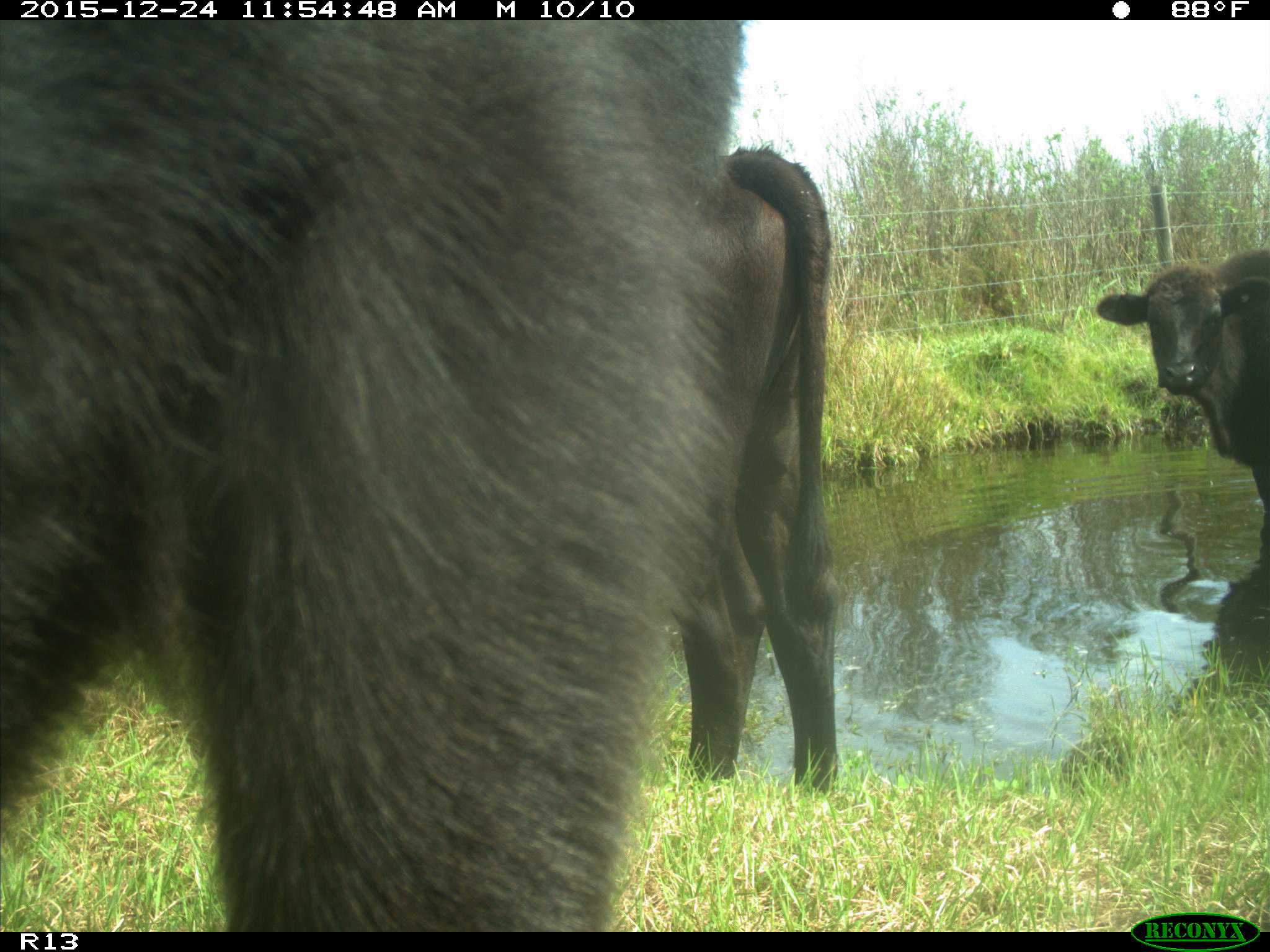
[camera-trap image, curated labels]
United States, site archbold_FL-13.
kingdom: Animalia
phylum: Chordata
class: Mammalia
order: Artiodactyla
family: Bovidae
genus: Bos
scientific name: Bos taurus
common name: domestic cow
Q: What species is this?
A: Bos taurus (domestic cow).